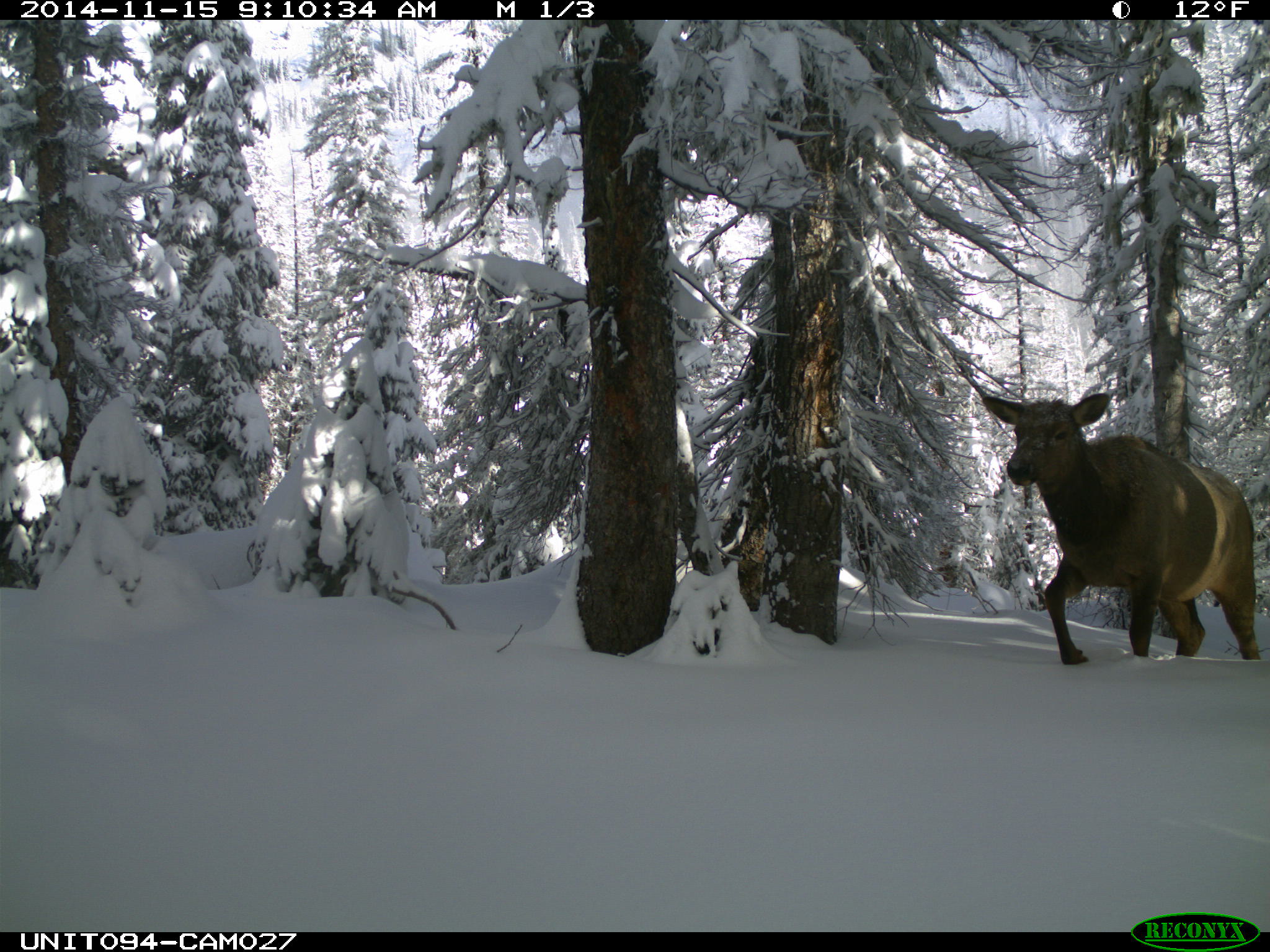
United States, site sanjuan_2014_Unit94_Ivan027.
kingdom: Animalia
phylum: Chordata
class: Mammalia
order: Artiodactyla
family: Cervidae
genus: Cervus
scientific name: Cervus elaphus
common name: red deer